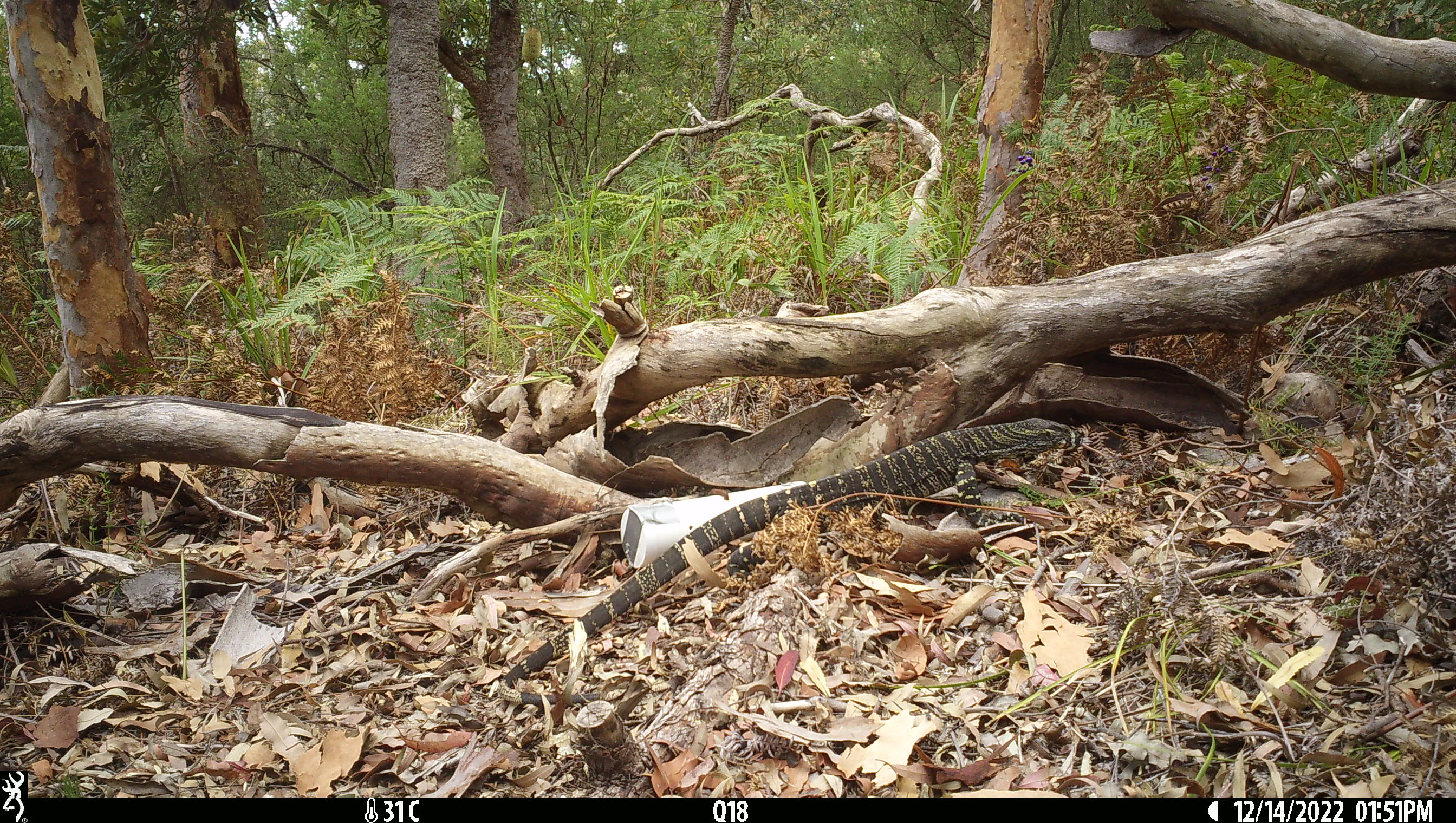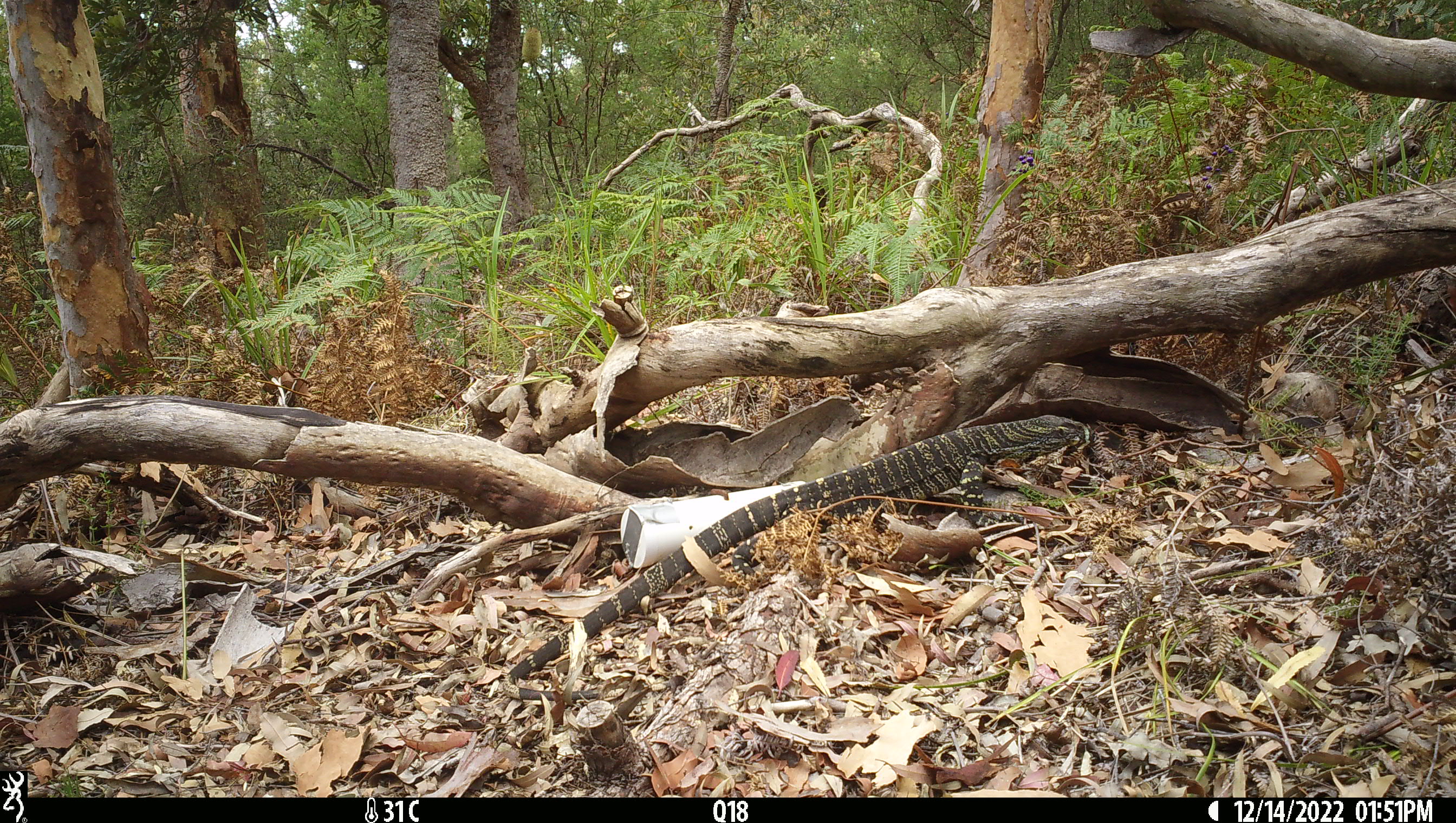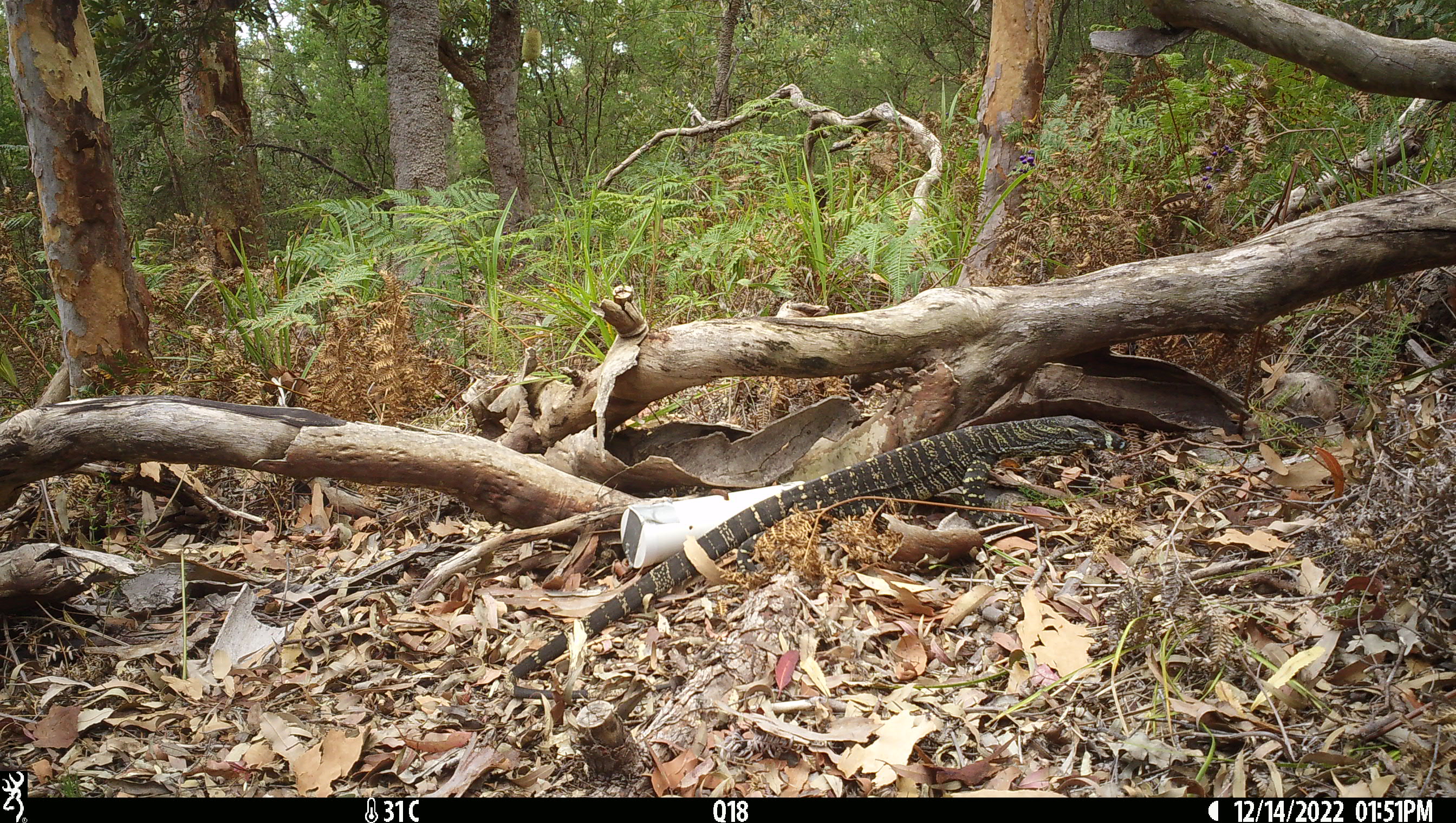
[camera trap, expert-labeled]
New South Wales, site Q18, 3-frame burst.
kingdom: Animalia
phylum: Chordata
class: Reptilia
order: Squamata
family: Varanidae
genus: Varanus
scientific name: Varanus varius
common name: lace monitor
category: goanna